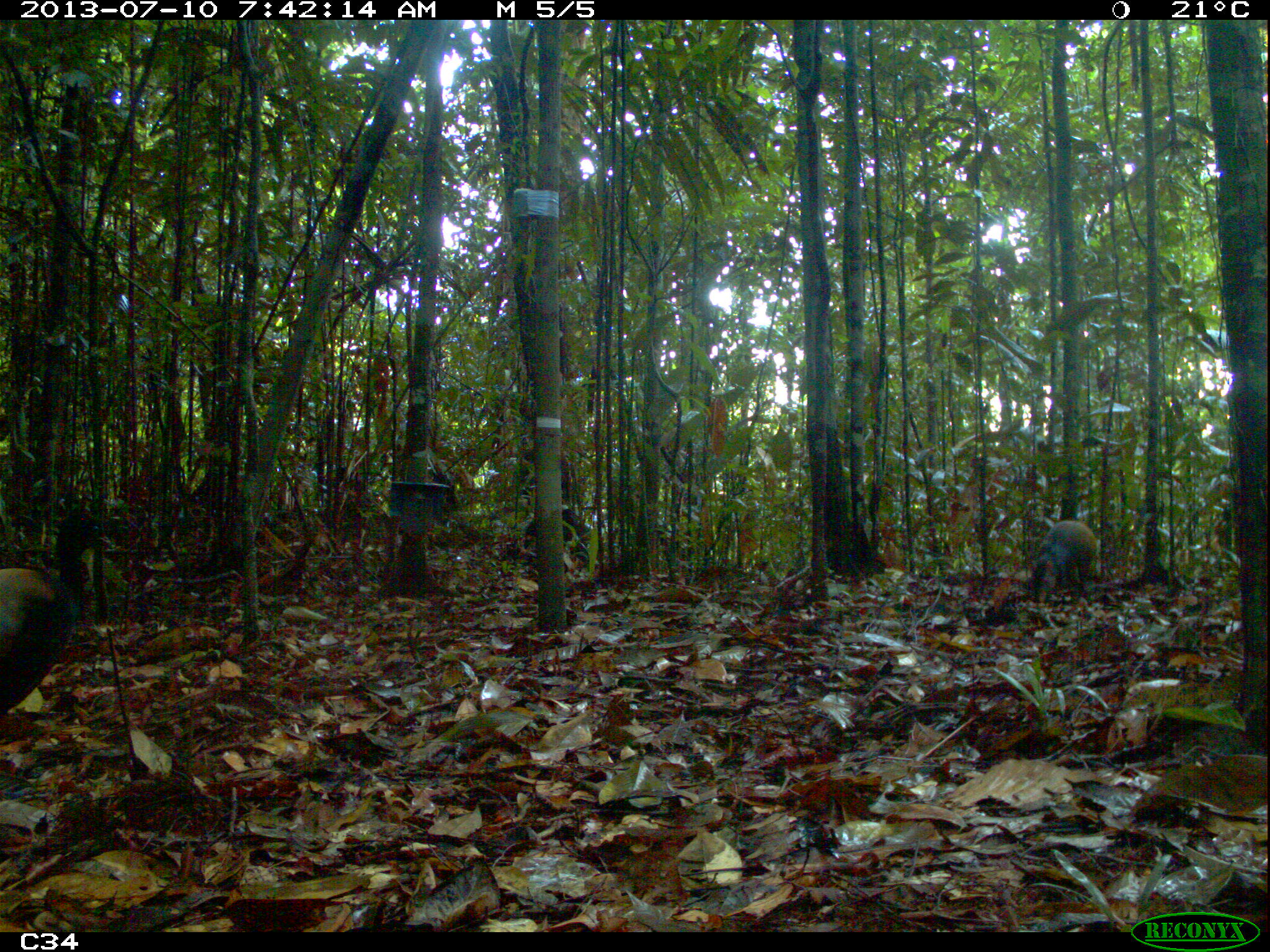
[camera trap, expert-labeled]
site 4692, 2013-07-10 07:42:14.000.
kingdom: Animalia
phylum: Chordata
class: Mammalia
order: Rodentia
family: Dasyproctidae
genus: Dasyprocta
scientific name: Dasyprocta leporina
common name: red-rumped agouti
Dasyprocta leporina (red-rumped agouti), count 1, age adult.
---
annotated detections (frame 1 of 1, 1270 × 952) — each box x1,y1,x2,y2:
dasyprocta leporina: 0,505,101,731; 1026,519,1100,618